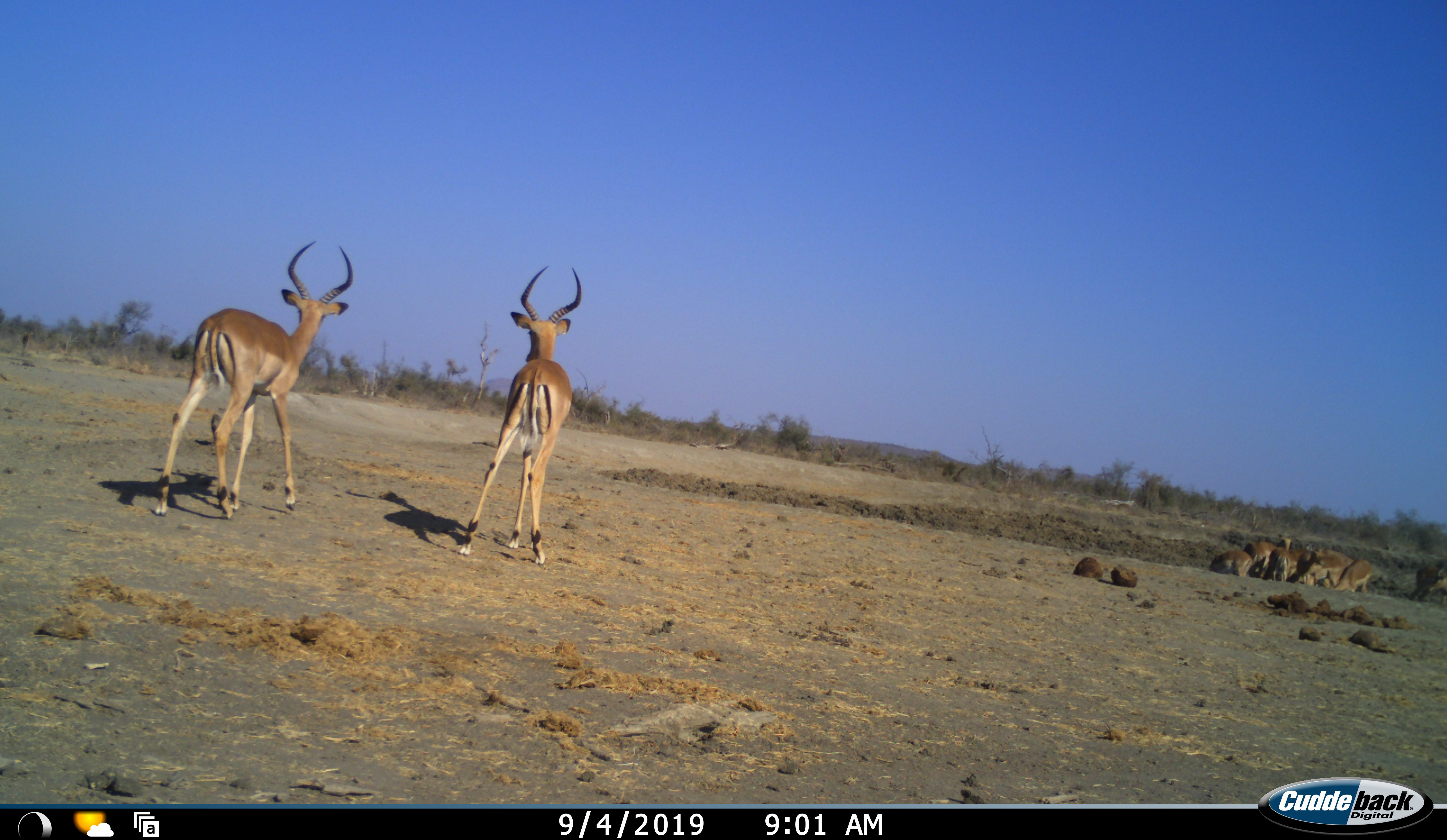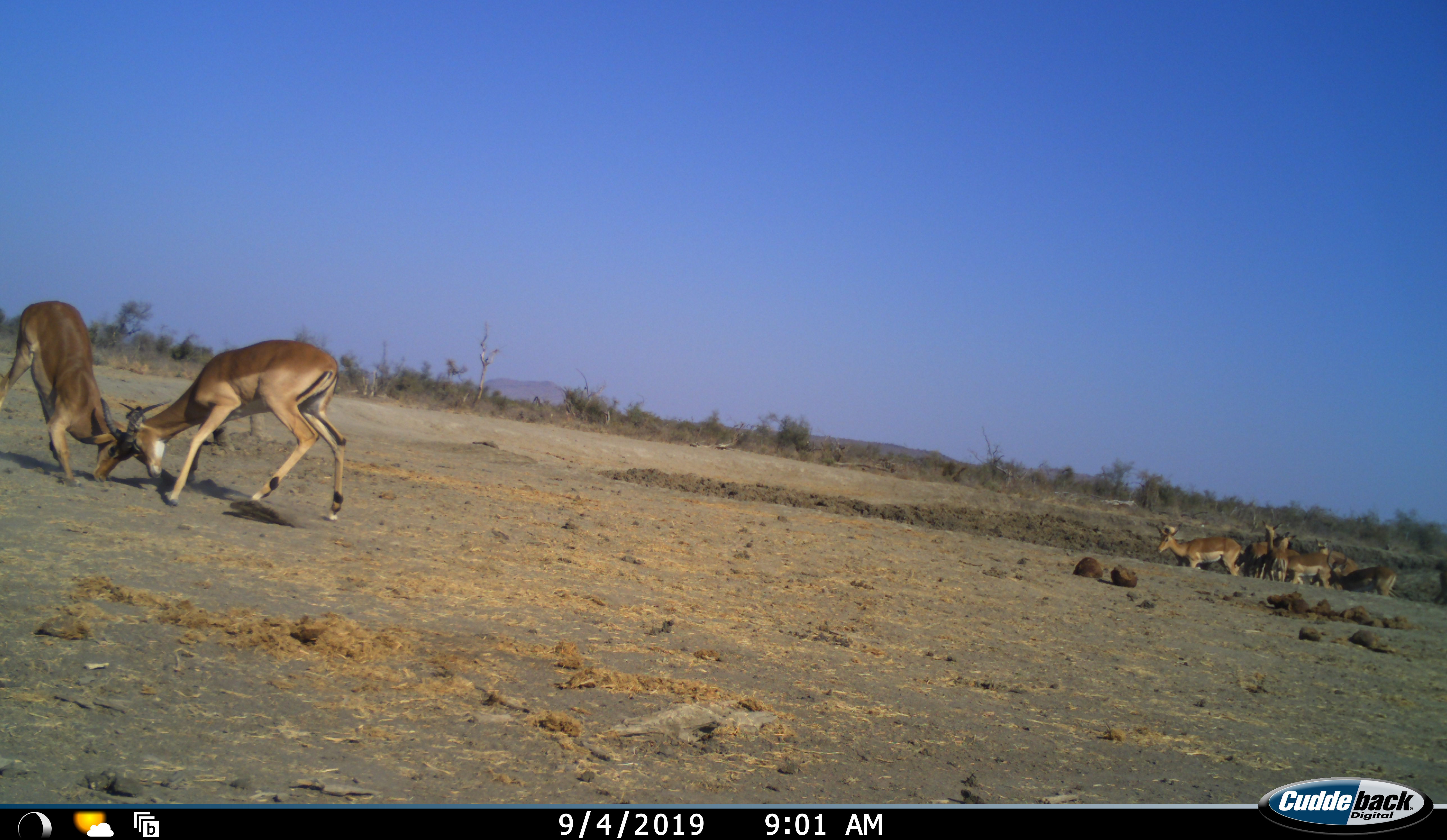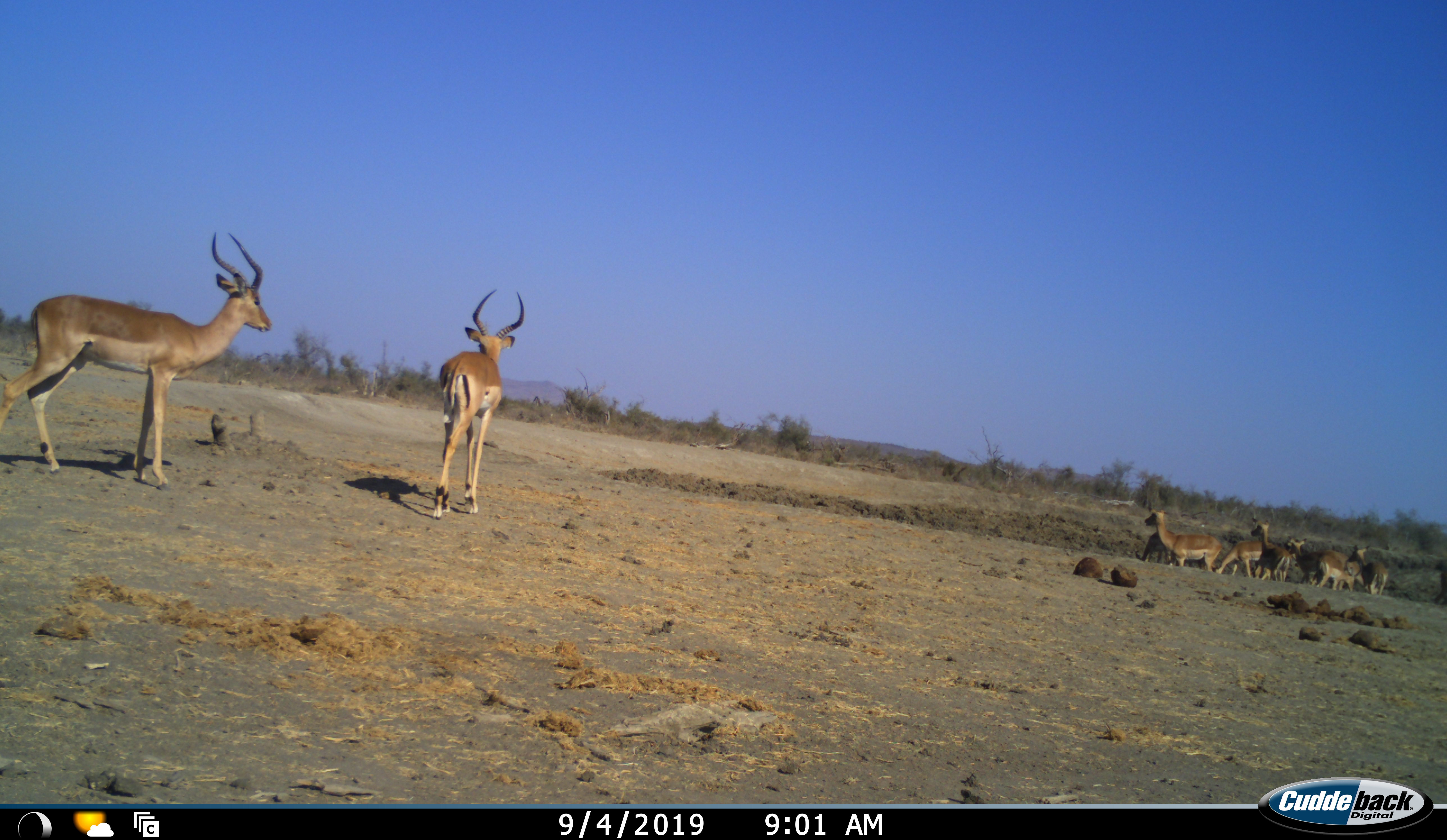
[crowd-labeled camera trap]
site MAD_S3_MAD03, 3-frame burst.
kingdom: Animalia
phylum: Chordata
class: Mammalia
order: Artiodactyla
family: Bovidae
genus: Aepyceros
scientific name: Aepyceros melampus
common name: impala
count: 10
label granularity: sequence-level